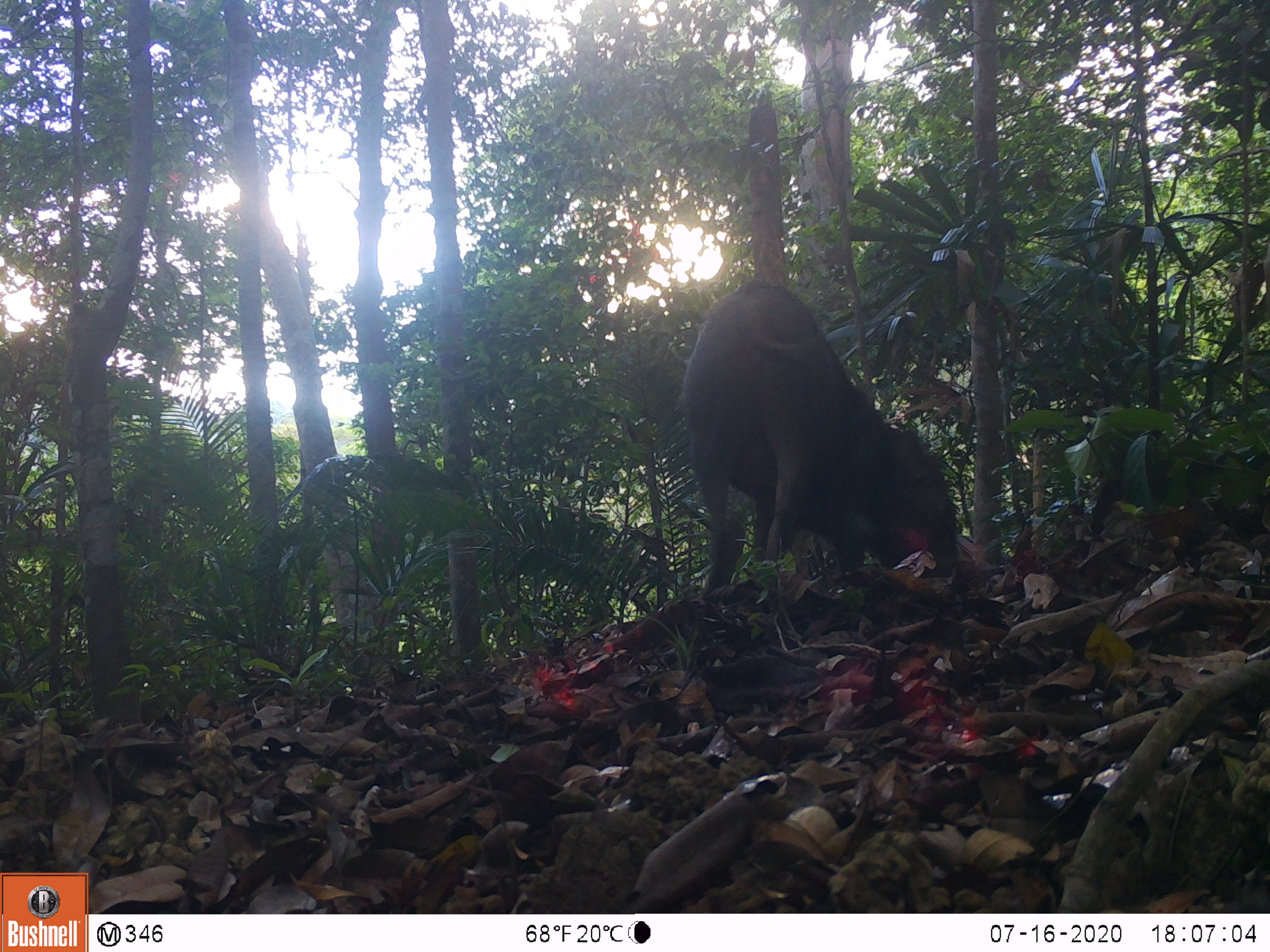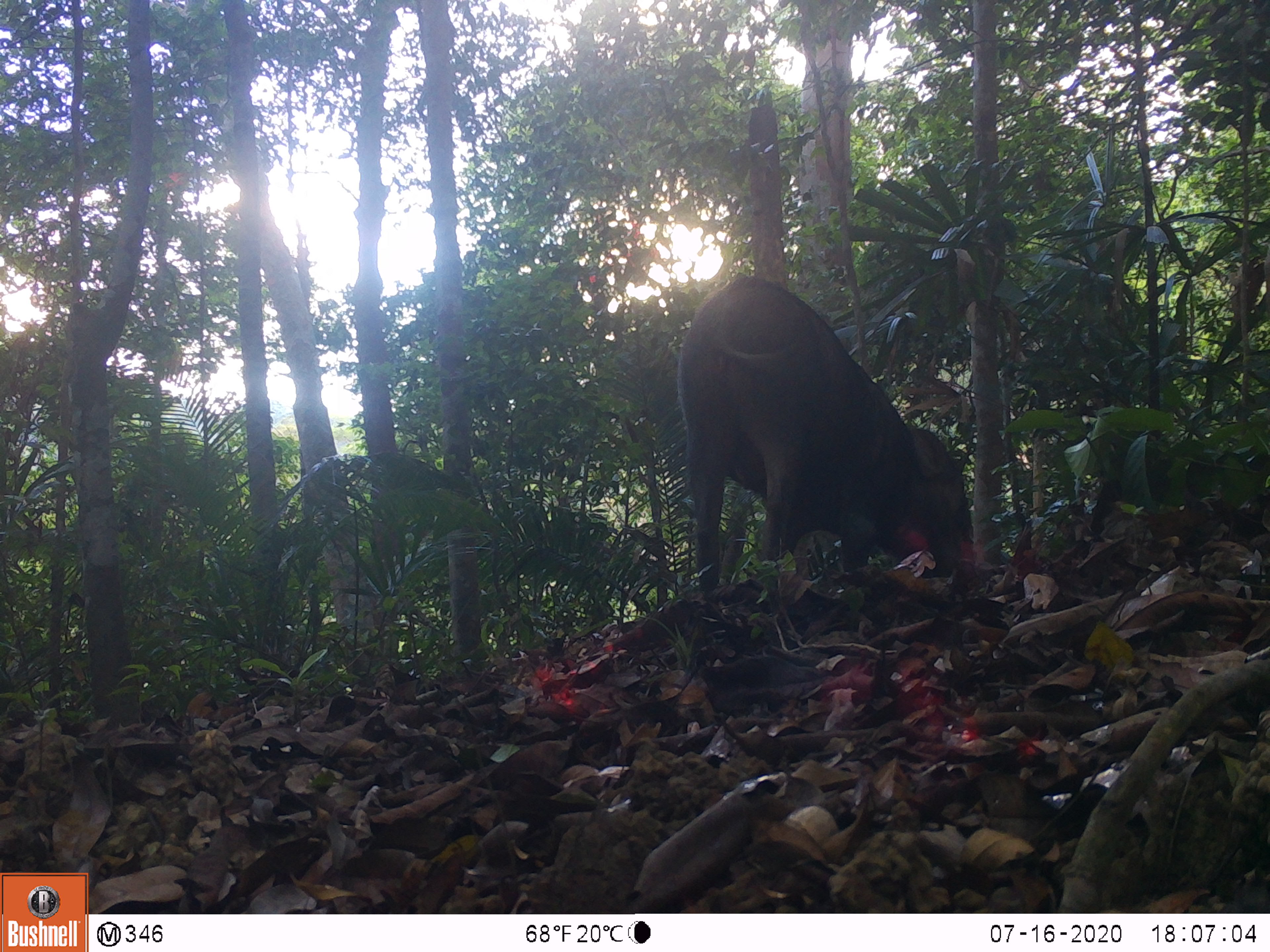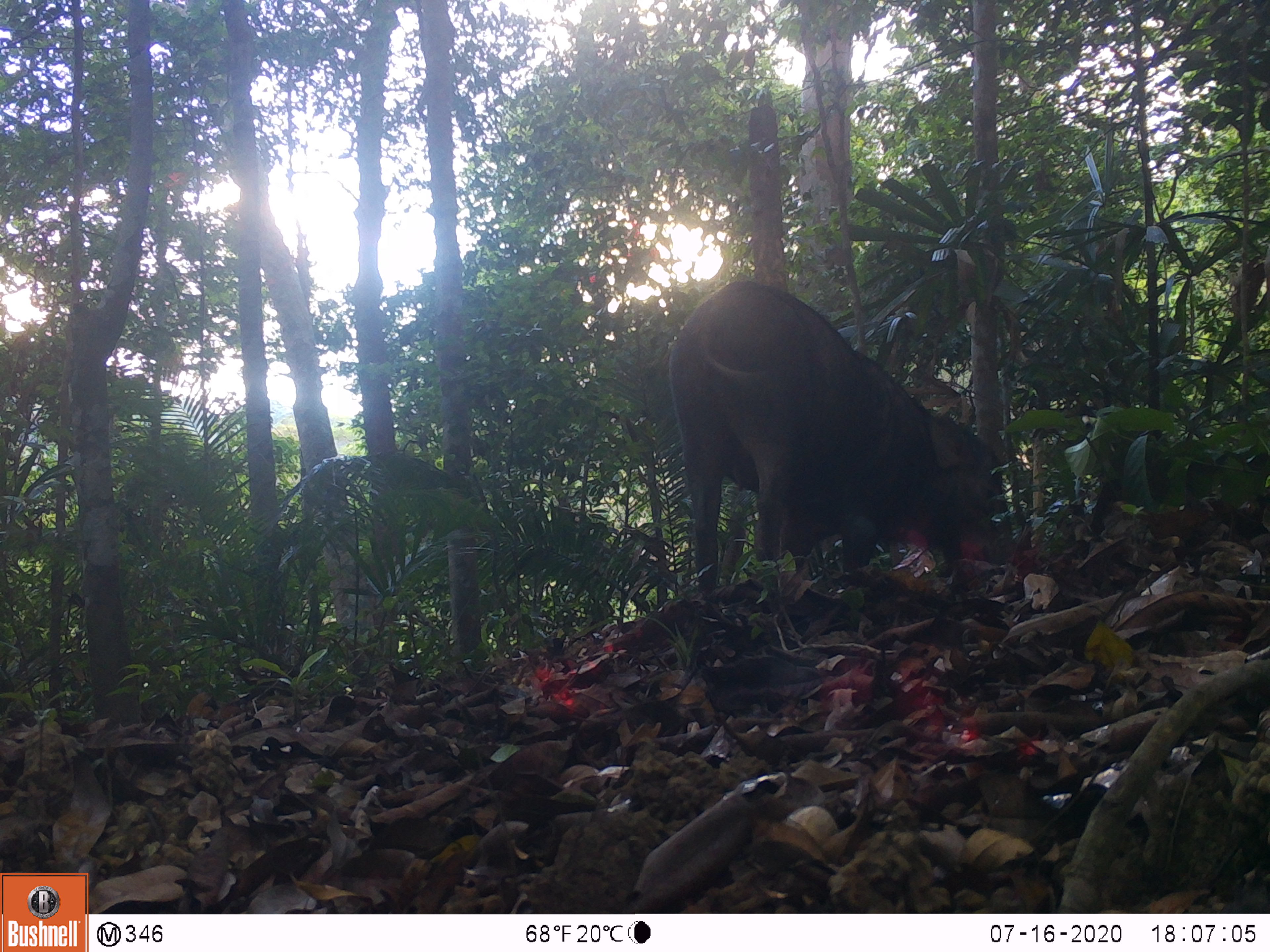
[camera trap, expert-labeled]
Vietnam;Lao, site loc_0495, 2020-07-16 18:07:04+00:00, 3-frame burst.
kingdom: Animalia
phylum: Chordata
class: Mammalia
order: Artiodactyla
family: Suidae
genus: Sus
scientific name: Sus scrofa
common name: eurasian wild pig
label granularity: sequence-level